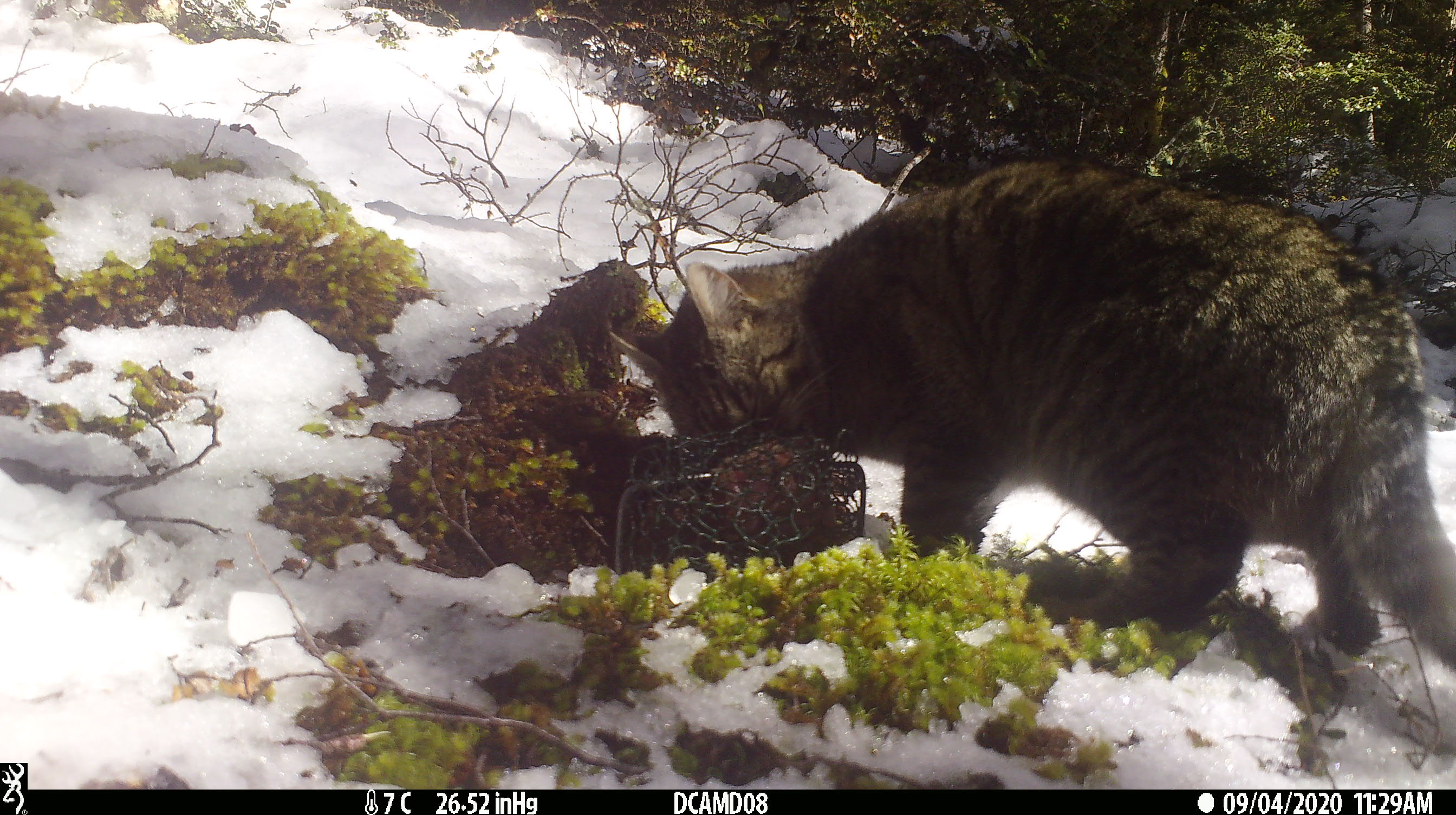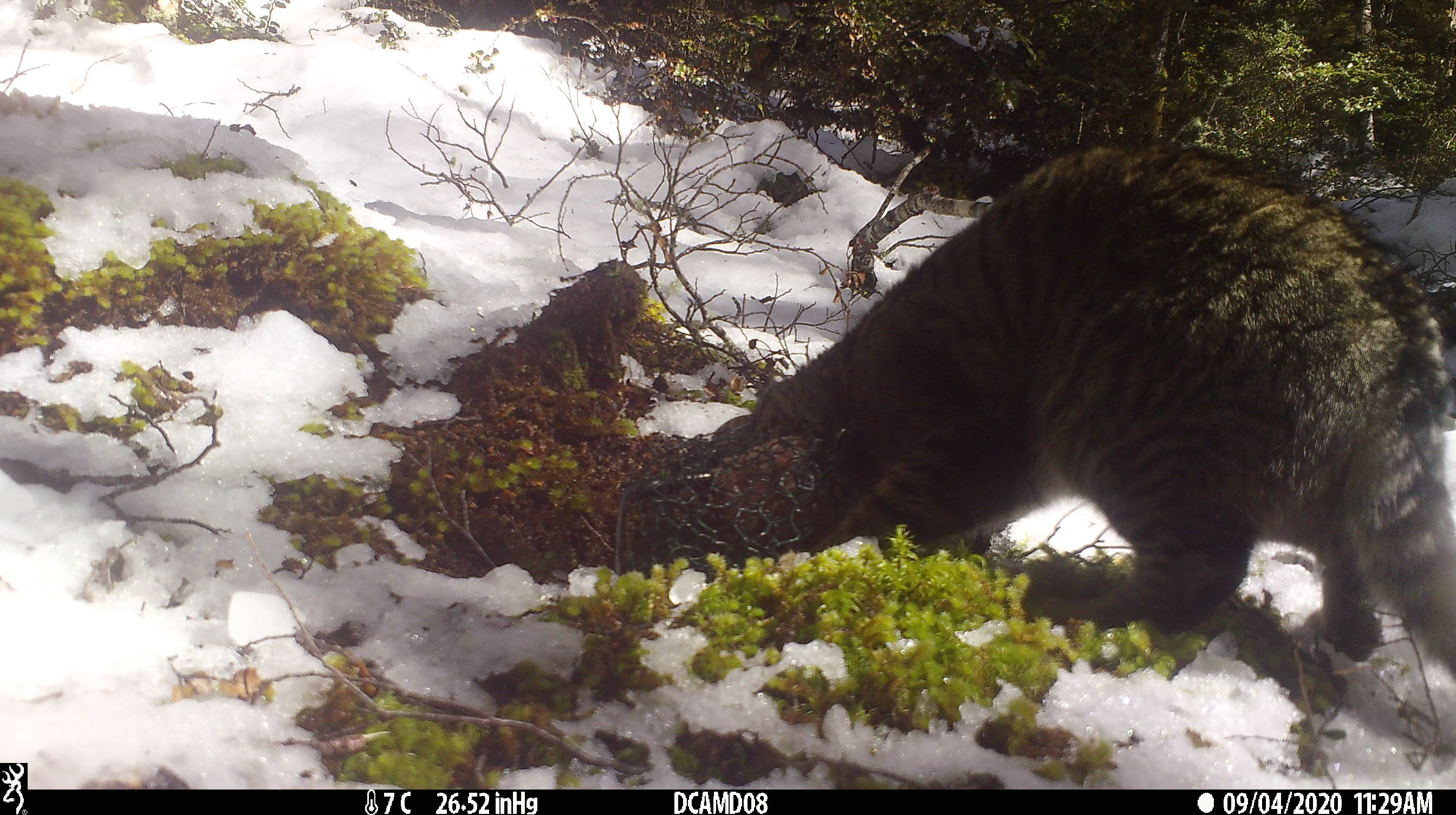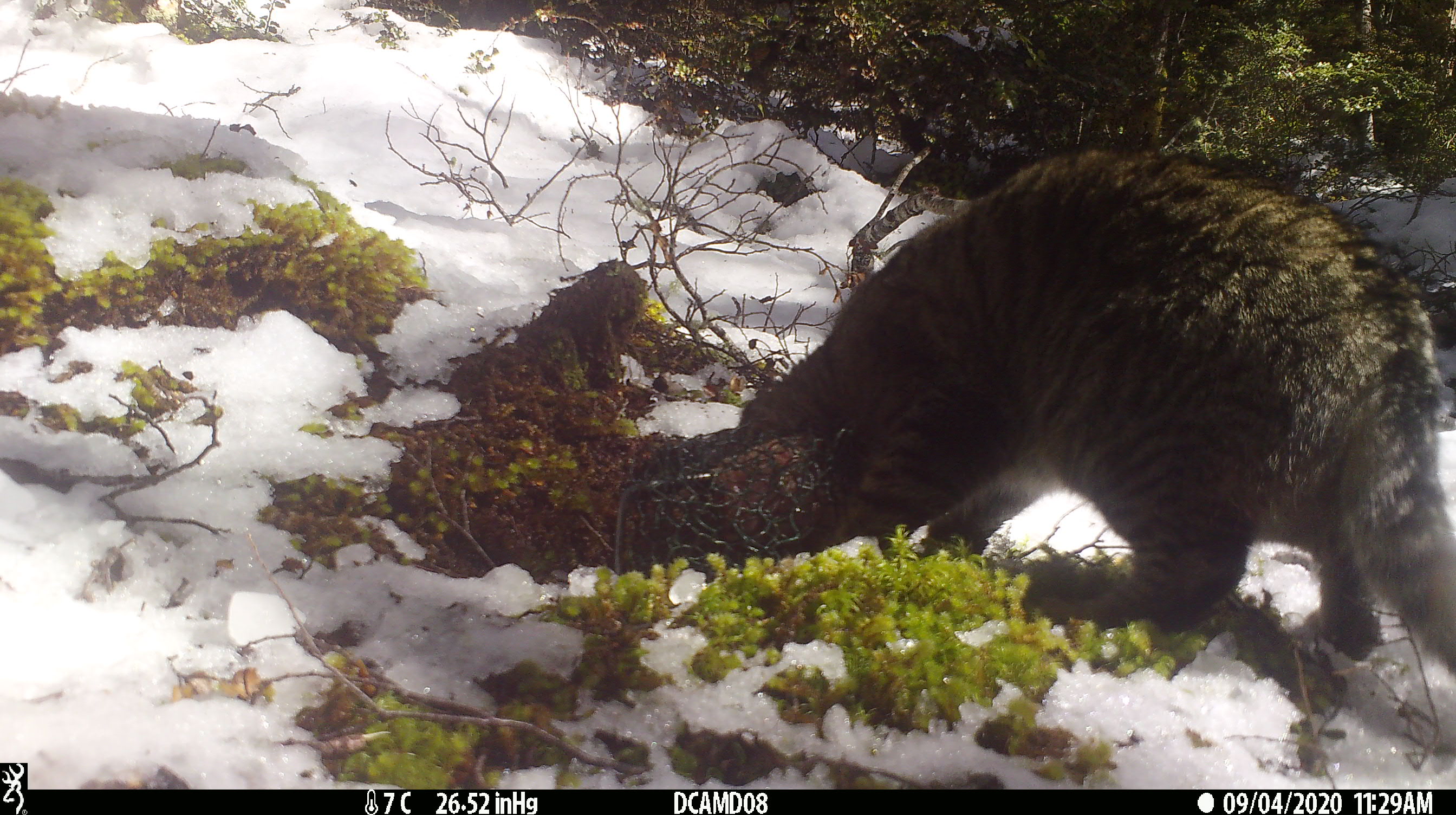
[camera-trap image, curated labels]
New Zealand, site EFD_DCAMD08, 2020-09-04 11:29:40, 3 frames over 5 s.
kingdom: Animalia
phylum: Chordata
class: Mammalia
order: Carnivora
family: Felidae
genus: Felis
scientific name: Felis catus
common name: domestic cat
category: cat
Cat (domestic cat) (Felis catus).